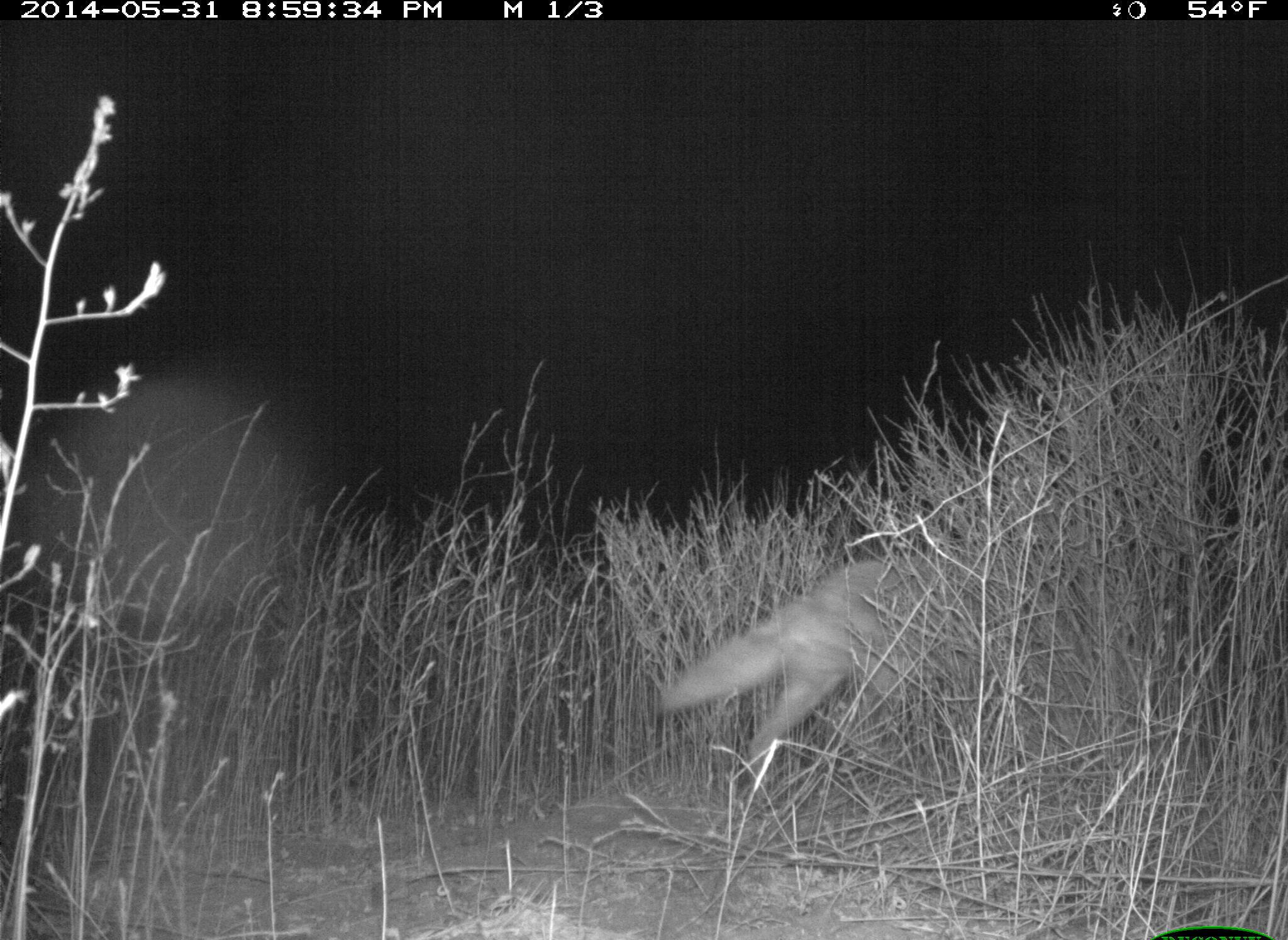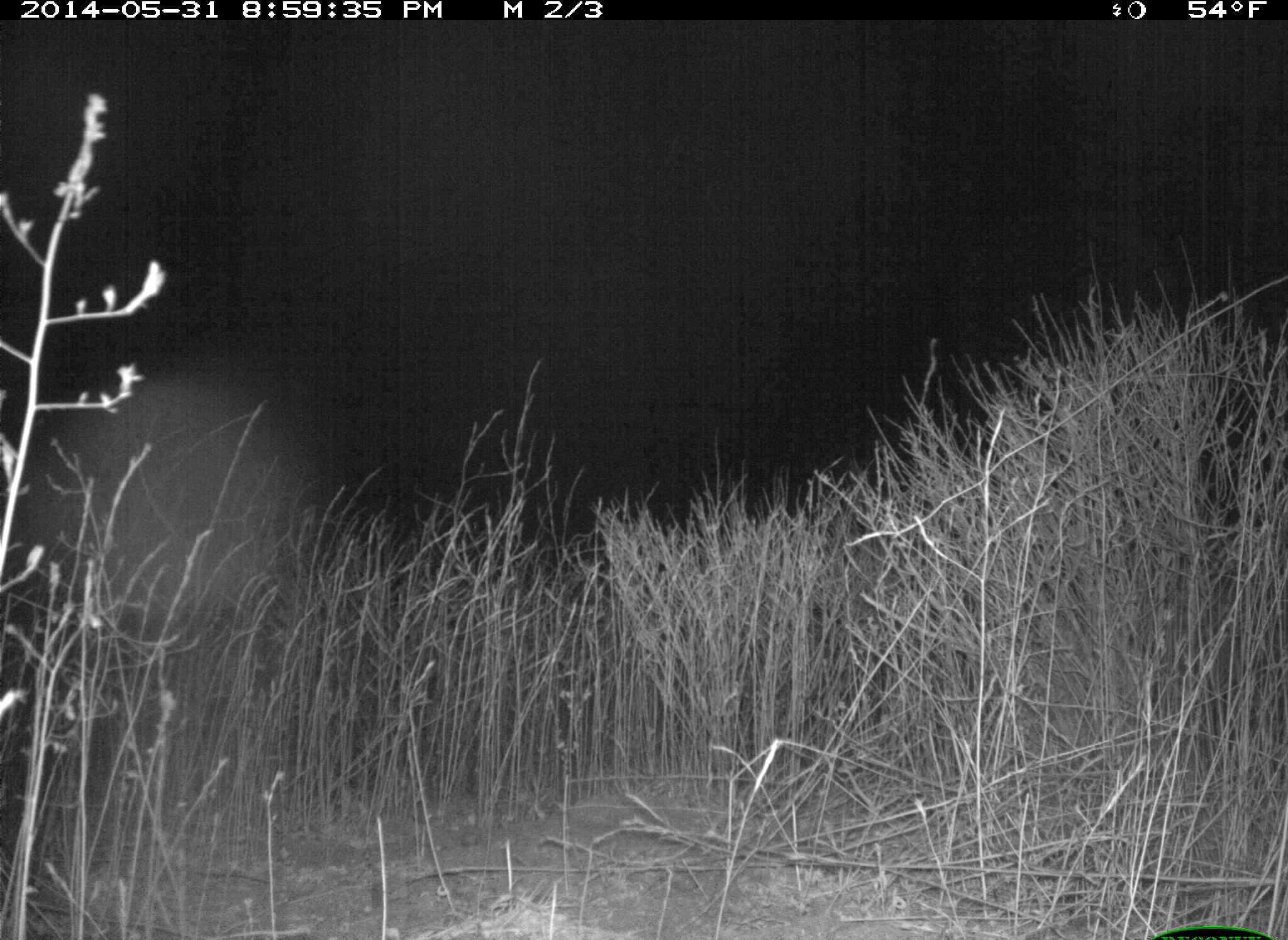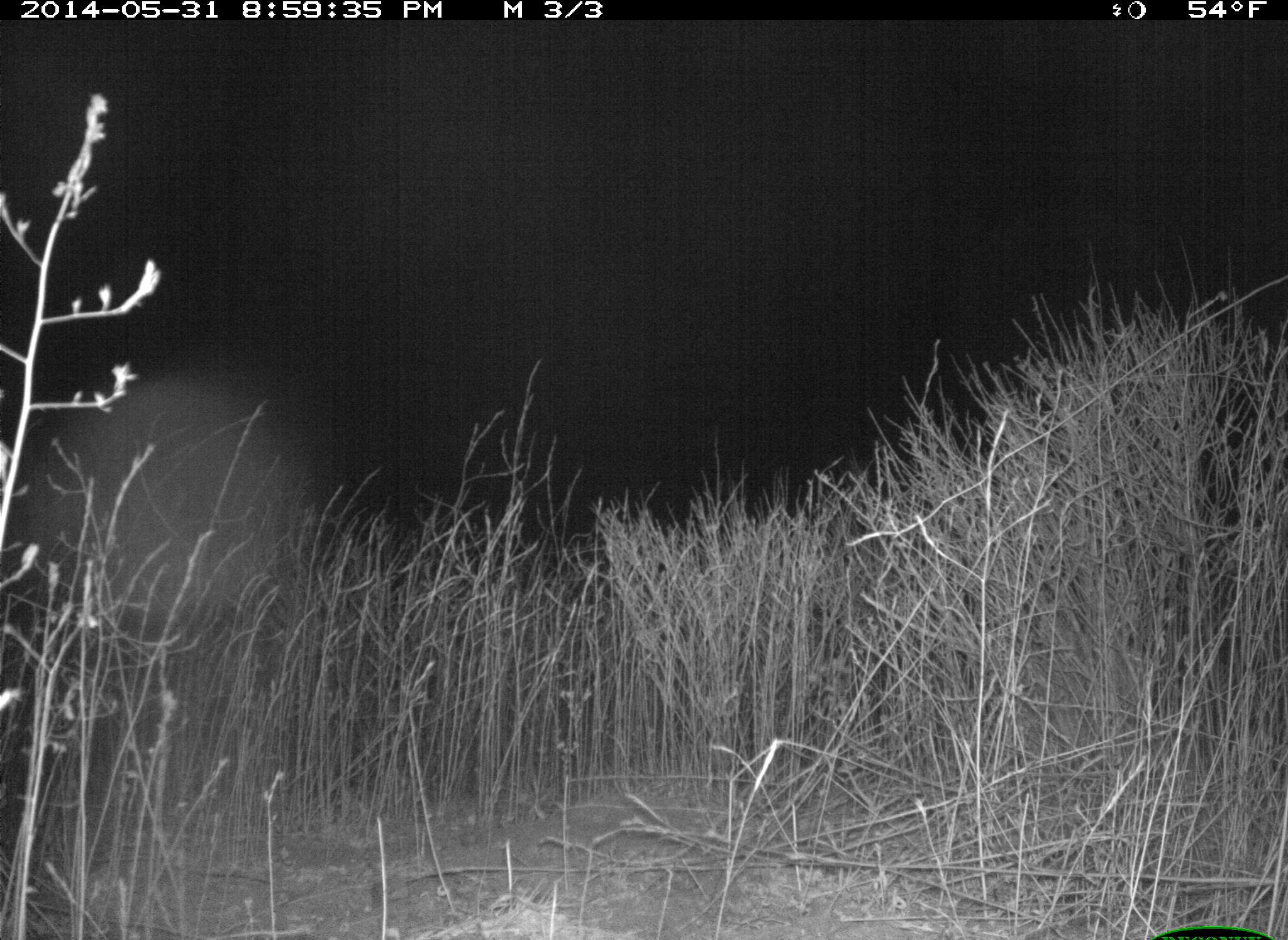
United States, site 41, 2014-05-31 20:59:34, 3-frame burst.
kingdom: Animalia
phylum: Chordata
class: Mammalia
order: Carnivora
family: Canidae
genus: Canis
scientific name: Canis latrans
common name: coyote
Coyote (Canis latrans).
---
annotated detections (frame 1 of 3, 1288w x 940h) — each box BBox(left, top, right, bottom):
coyote: BBox(652, 551, 1004, 807)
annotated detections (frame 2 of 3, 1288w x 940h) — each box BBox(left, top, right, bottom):
coyote: BBox(1026, 551, 1187, 722)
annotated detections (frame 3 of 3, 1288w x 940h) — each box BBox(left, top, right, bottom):
coyote: BBox(1121, 564, 1277, 717)